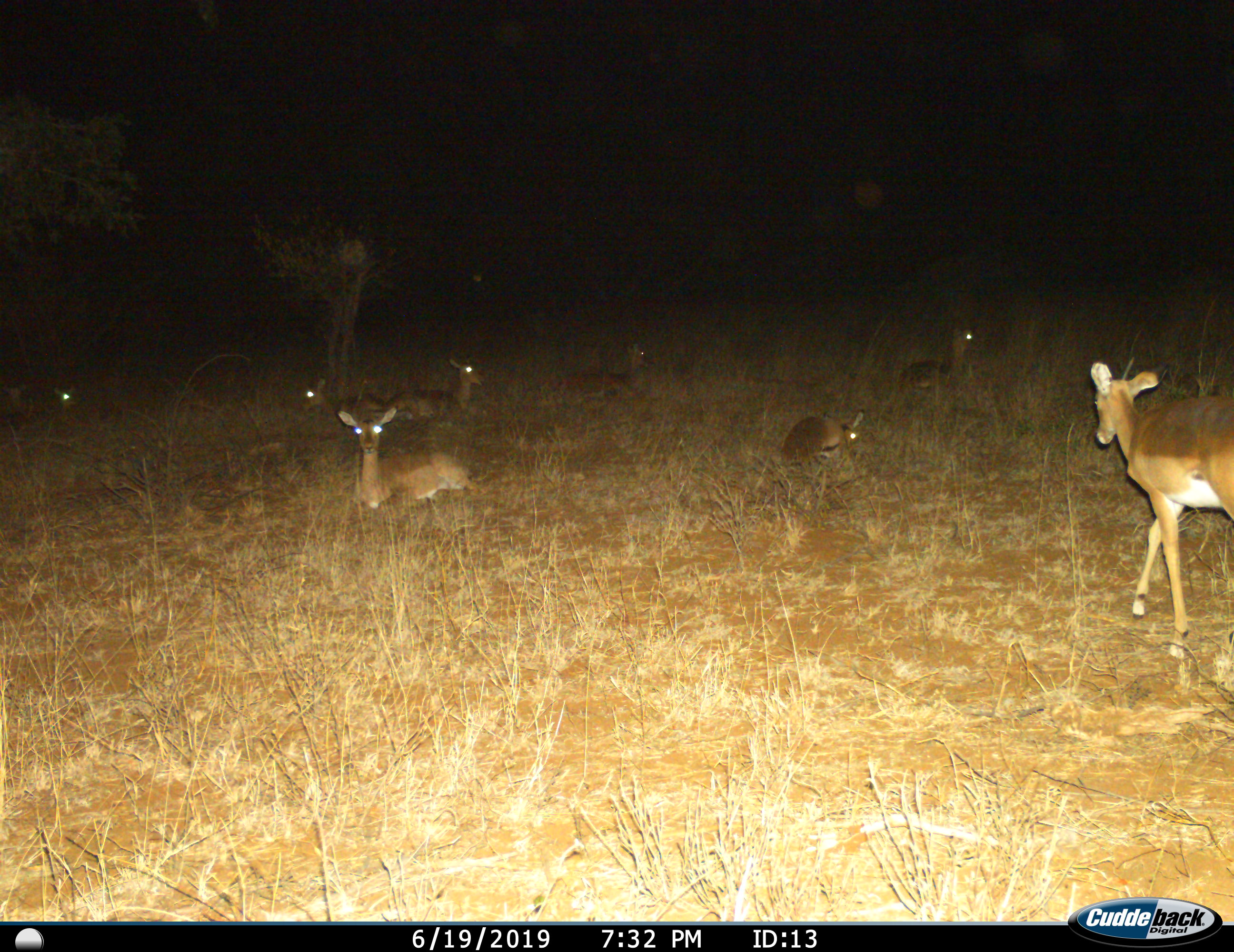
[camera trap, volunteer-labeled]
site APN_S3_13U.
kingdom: Animalia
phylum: Chordata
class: Mammalia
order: Artiodactyla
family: Bovidae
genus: Aepyceros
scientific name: Aepyceros melampus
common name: impala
Impala (Aepyceros melampus), count 9. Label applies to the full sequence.